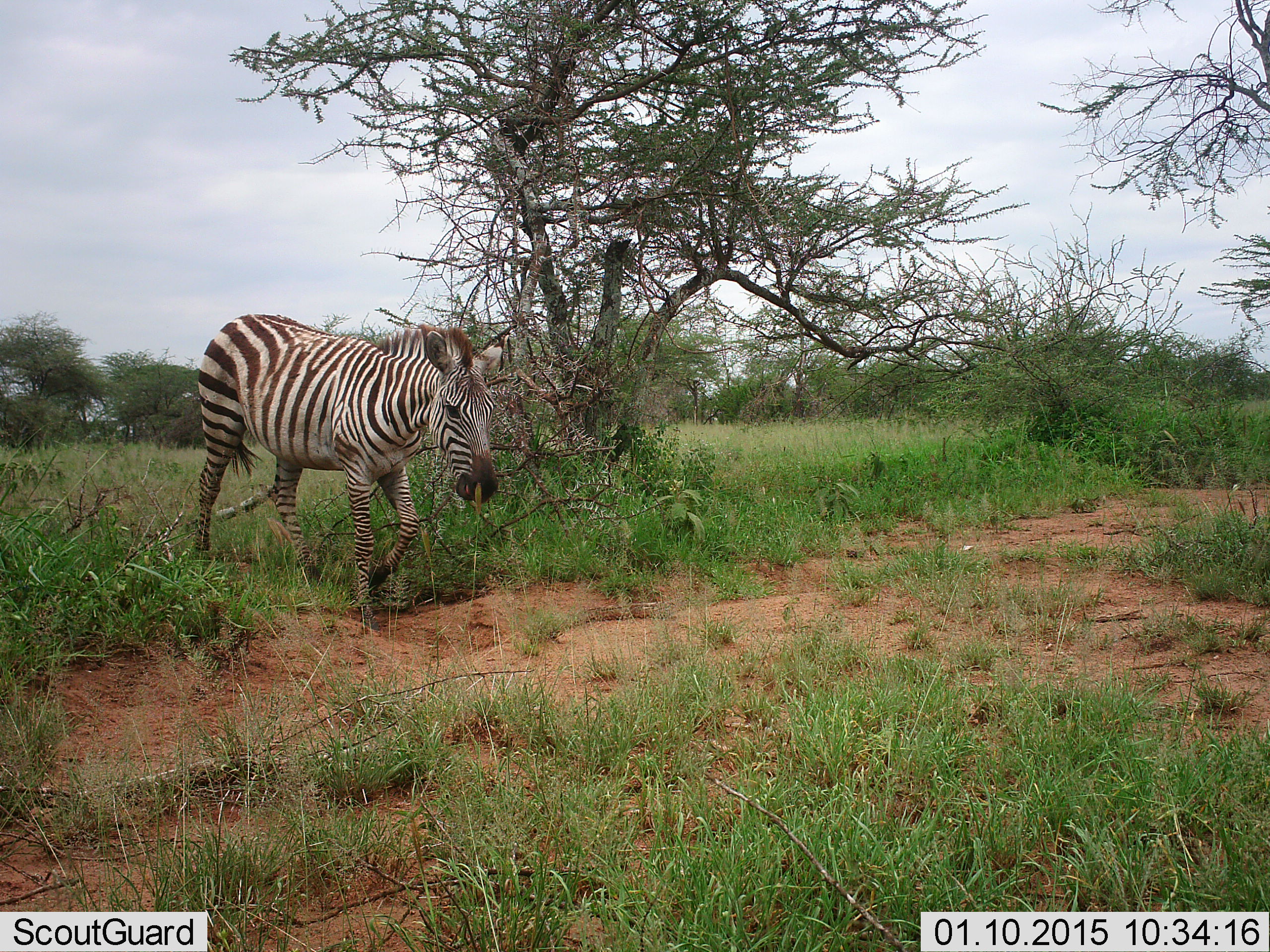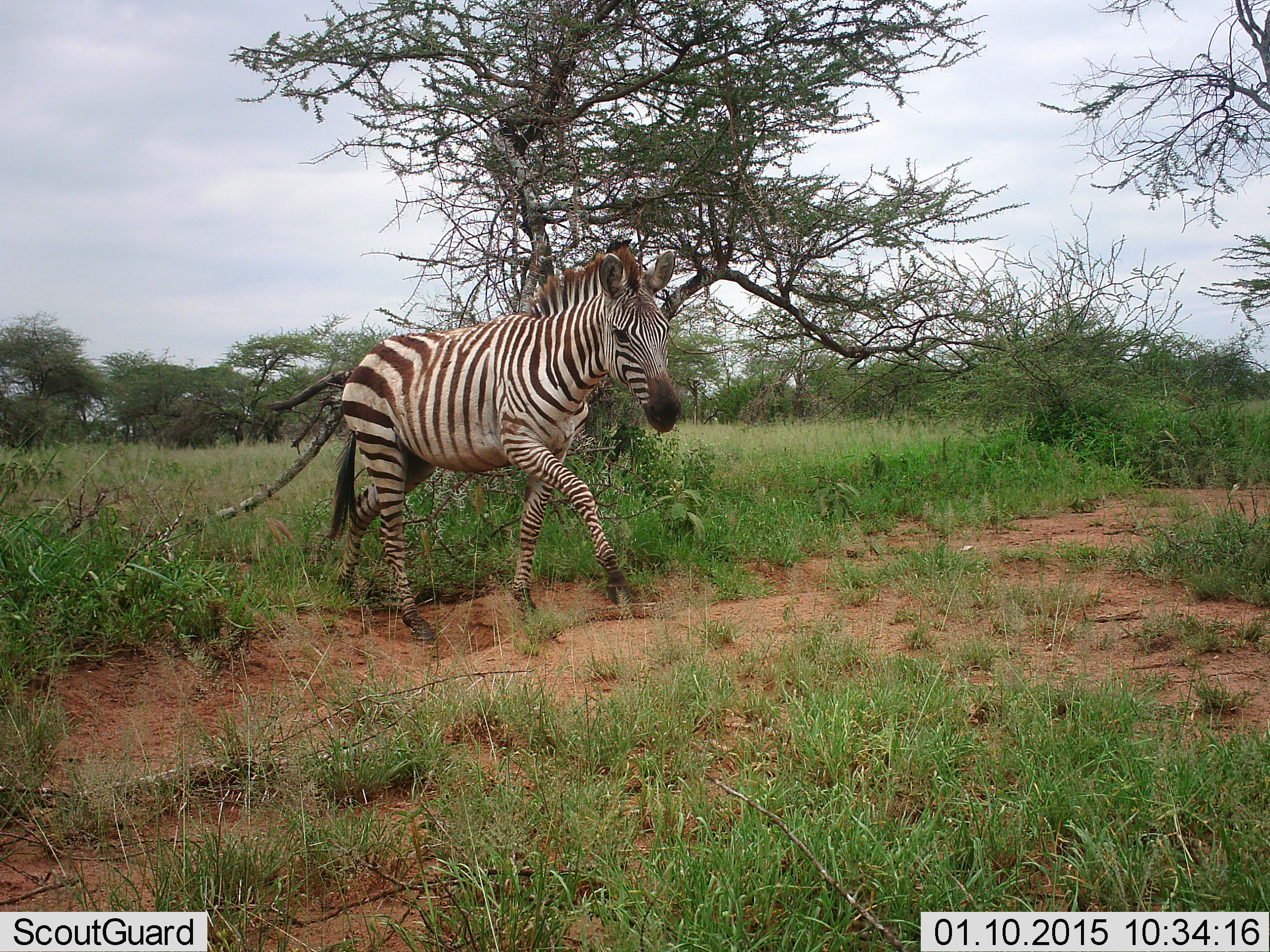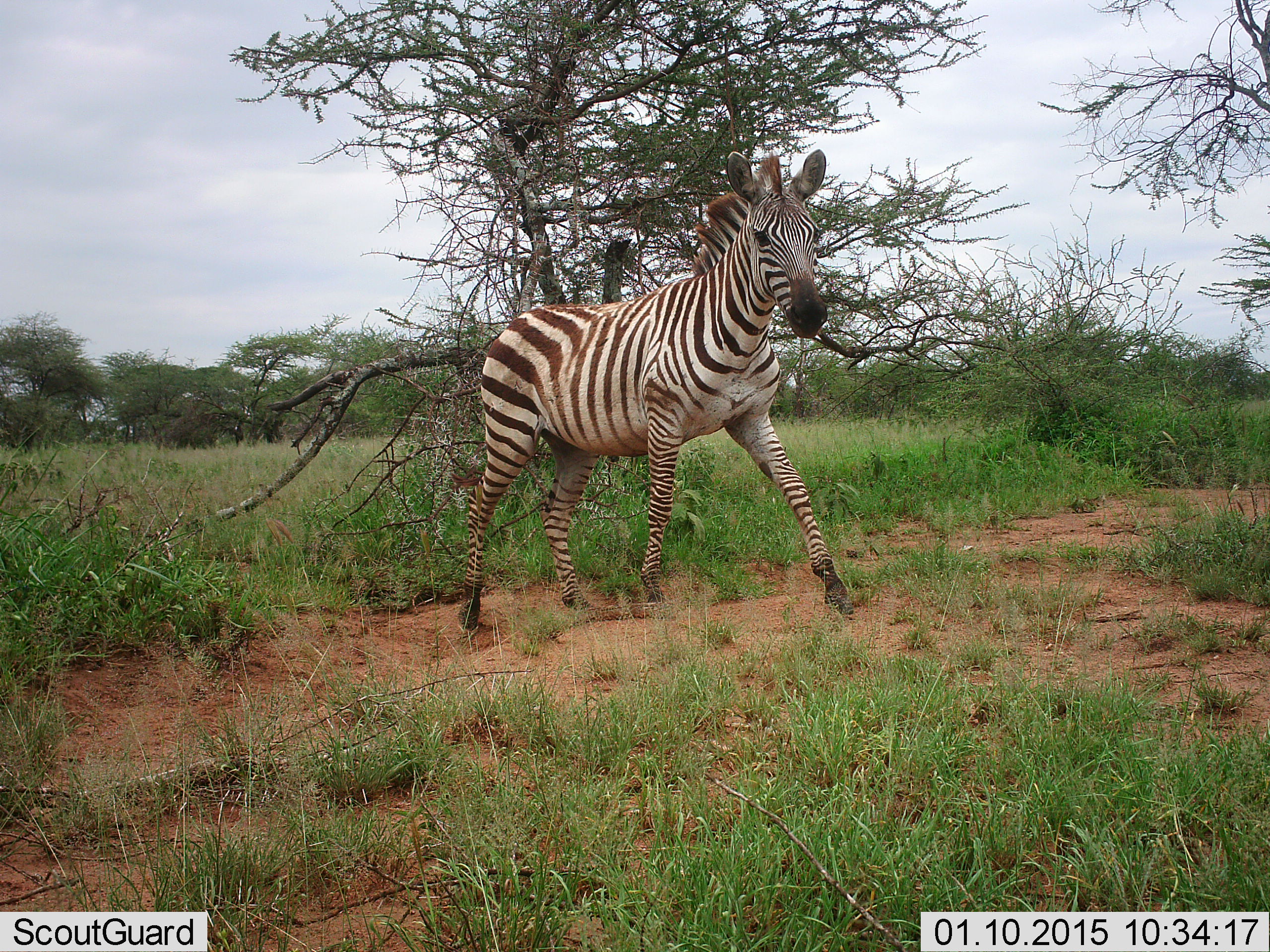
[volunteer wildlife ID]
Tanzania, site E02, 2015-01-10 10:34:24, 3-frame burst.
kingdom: Animalia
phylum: Chordata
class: Mammalia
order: Perissodactyla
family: Equidae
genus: Equus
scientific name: Equus quagga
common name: plains zebra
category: zebra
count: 1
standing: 0%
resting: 0%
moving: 100%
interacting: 0%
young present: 10%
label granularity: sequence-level